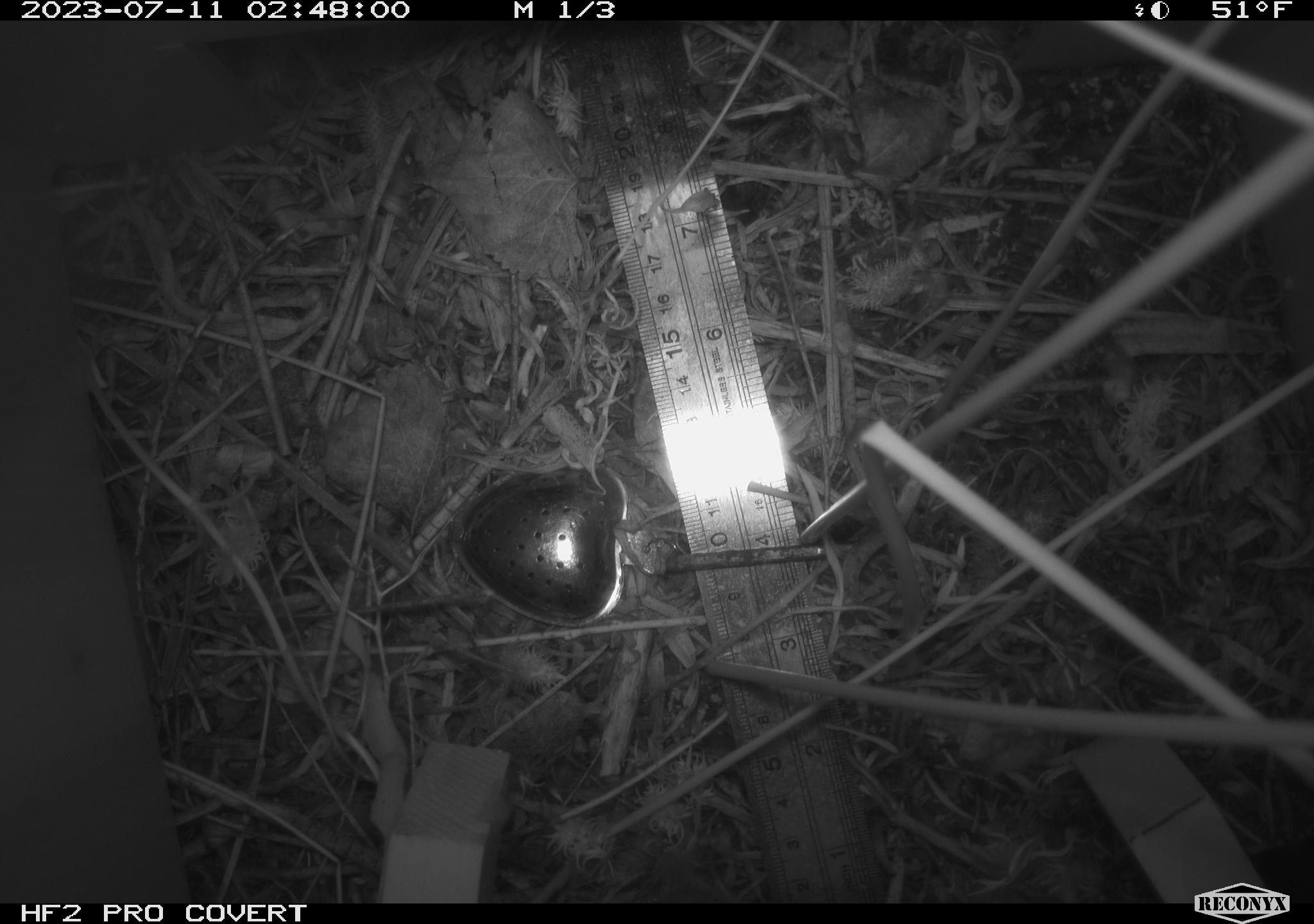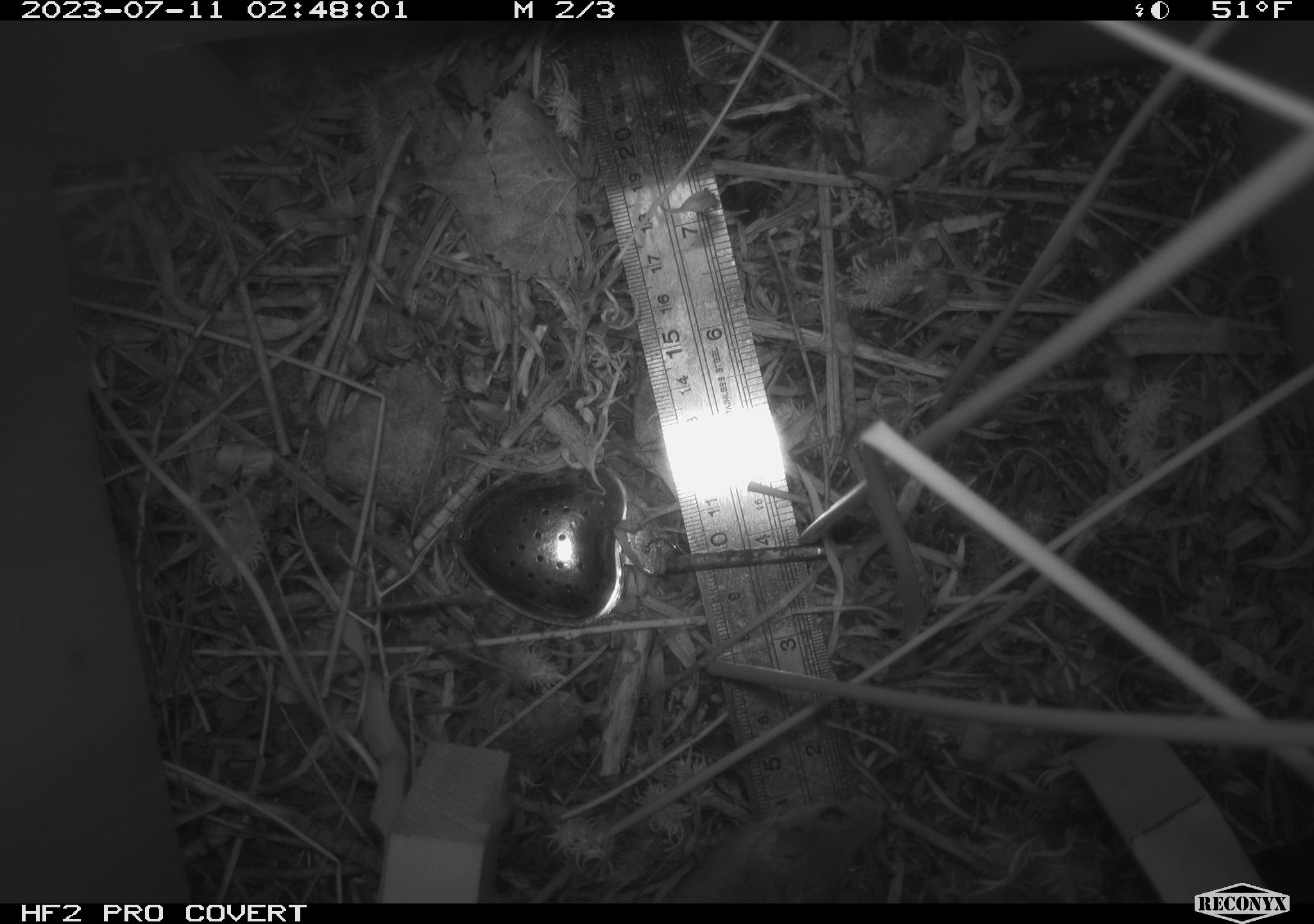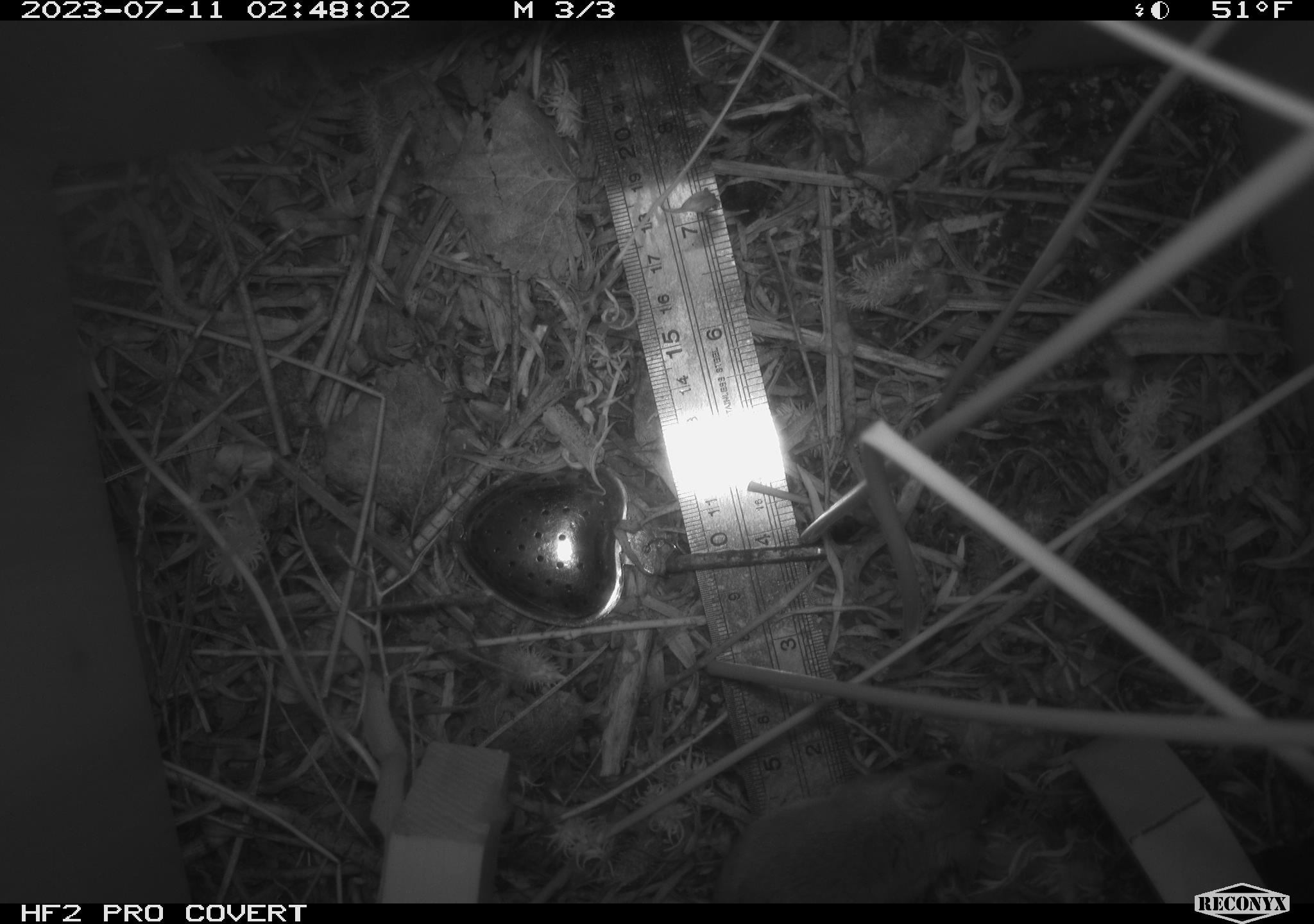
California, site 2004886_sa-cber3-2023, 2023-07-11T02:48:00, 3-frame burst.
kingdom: Animalia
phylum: Chordata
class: Mammalia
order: Rodentia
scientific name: Rodentia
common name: mouse species